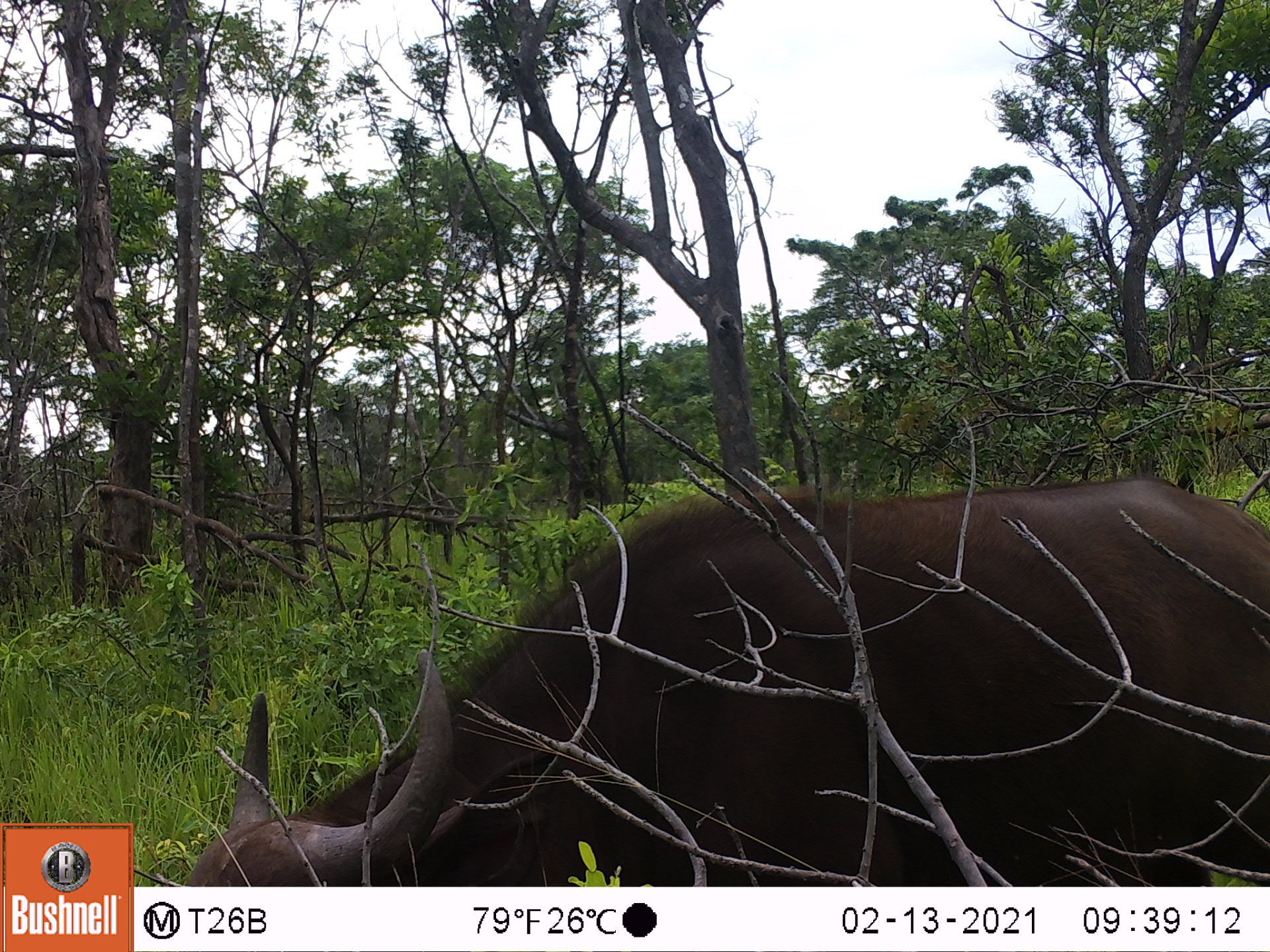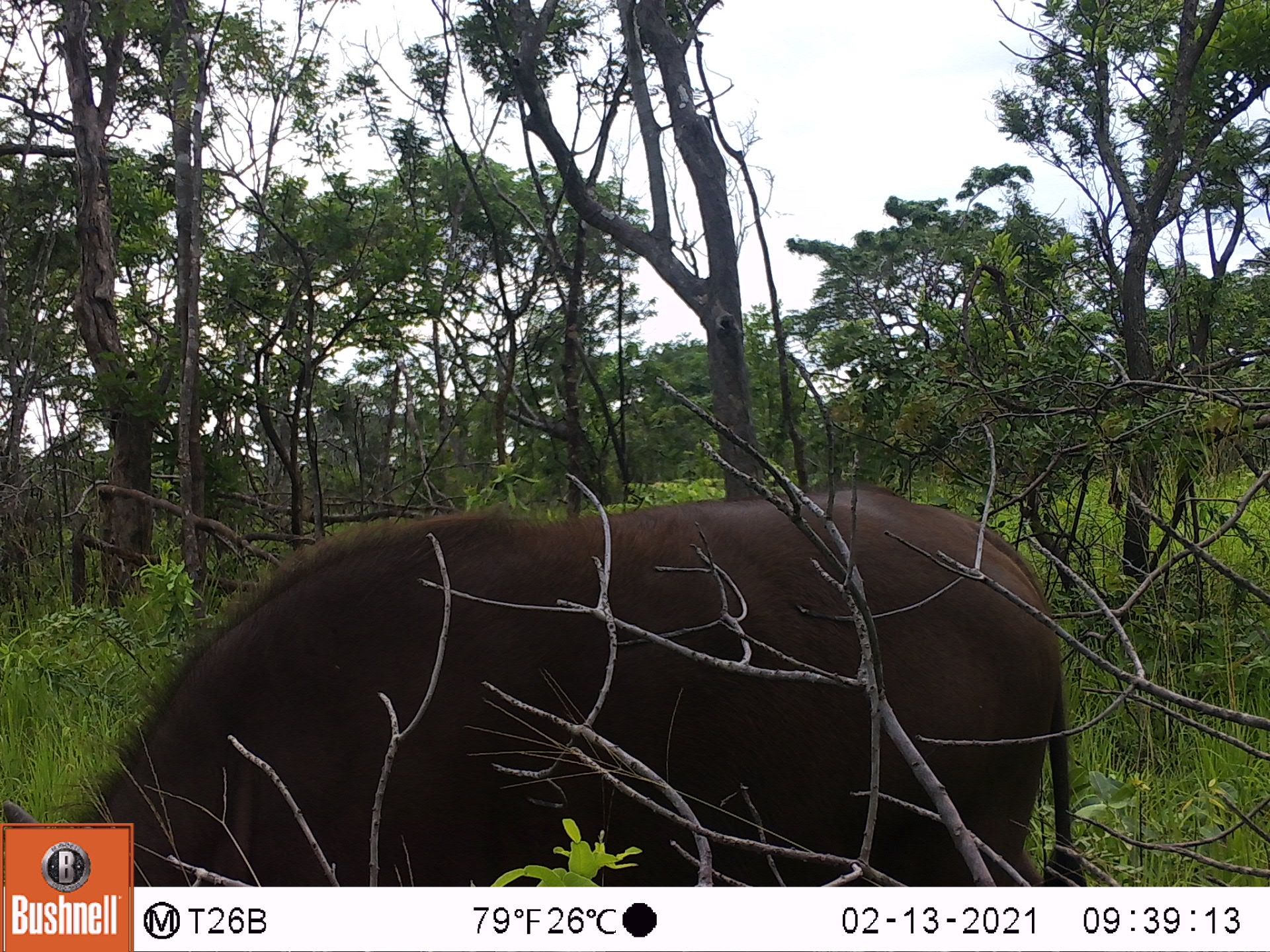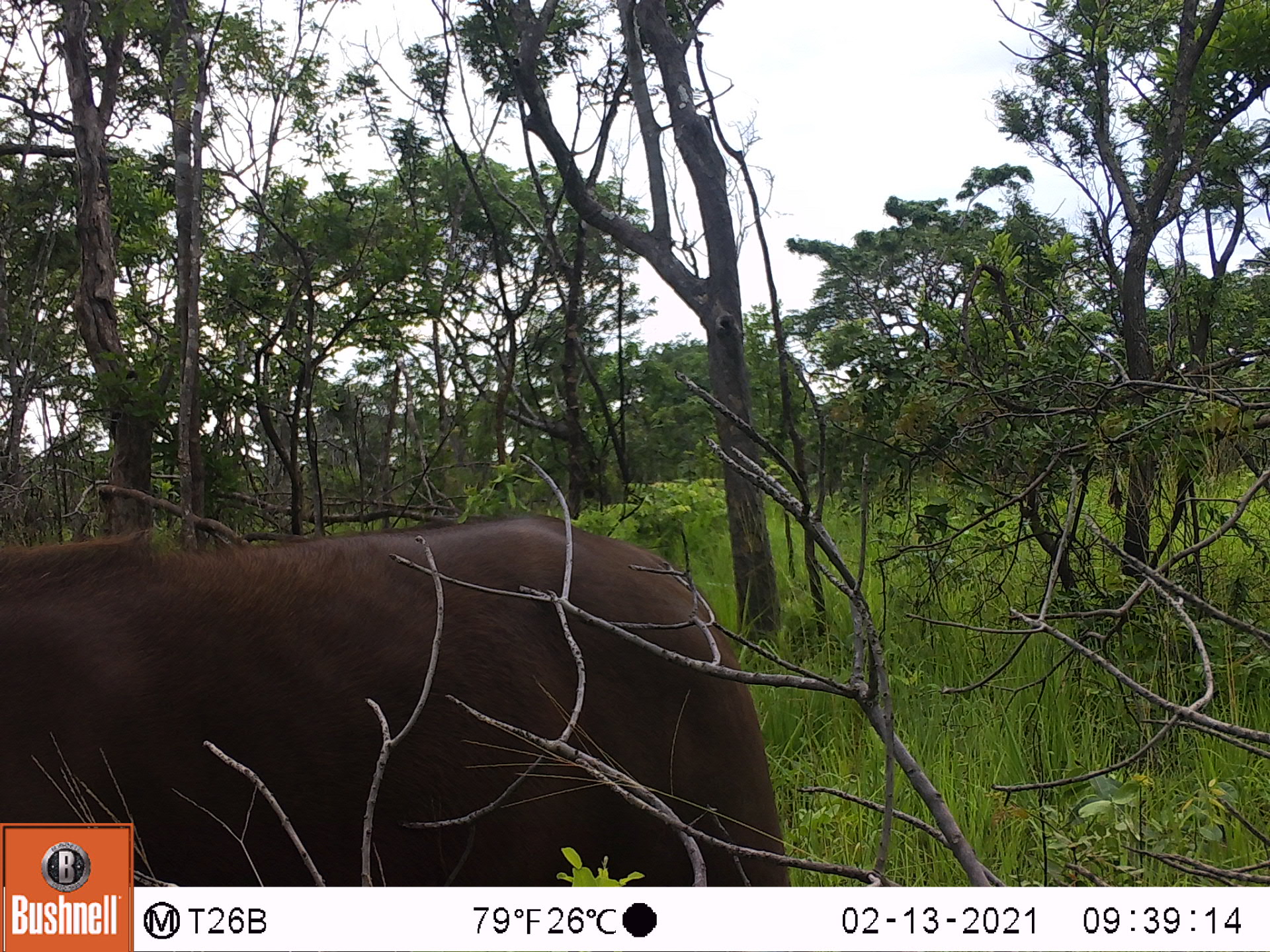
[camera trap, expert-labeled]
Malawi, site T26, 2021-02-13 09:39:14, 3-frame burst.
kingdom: Animalia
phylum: Chordata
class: Mammalia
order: Artiodactyla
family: Bovidae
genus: Syncerus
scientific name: Syncerus caffer caffer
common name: cape buffalo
Cape buffalo (Syncerus caffer caffer), count 1.